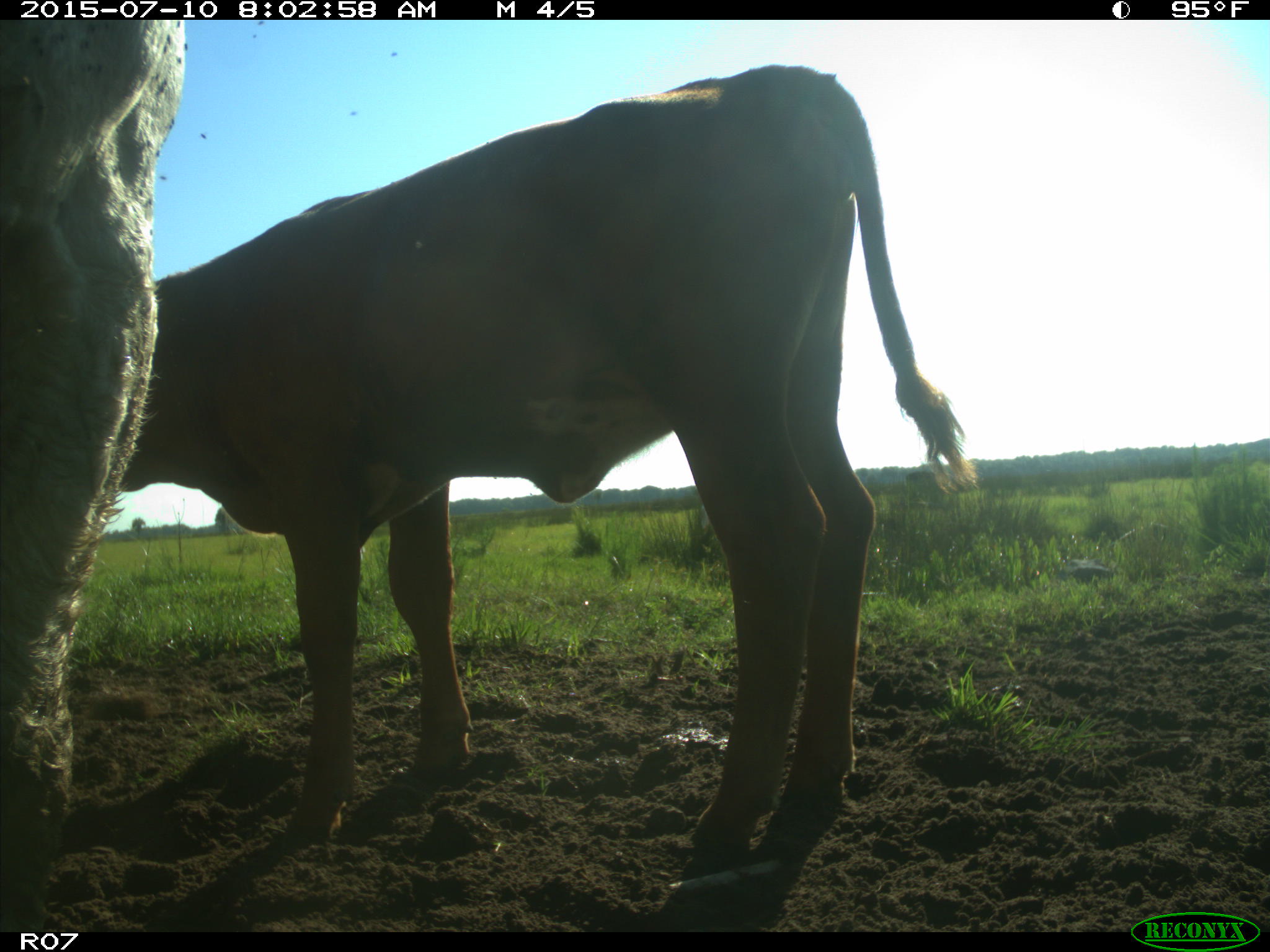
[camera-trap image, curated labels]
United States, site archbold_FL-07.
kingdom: Animalia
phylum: Chordata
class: Mammalia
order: Artiodactyla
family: Bovidae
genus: Bos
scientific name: Bos taurus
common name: domestic cow